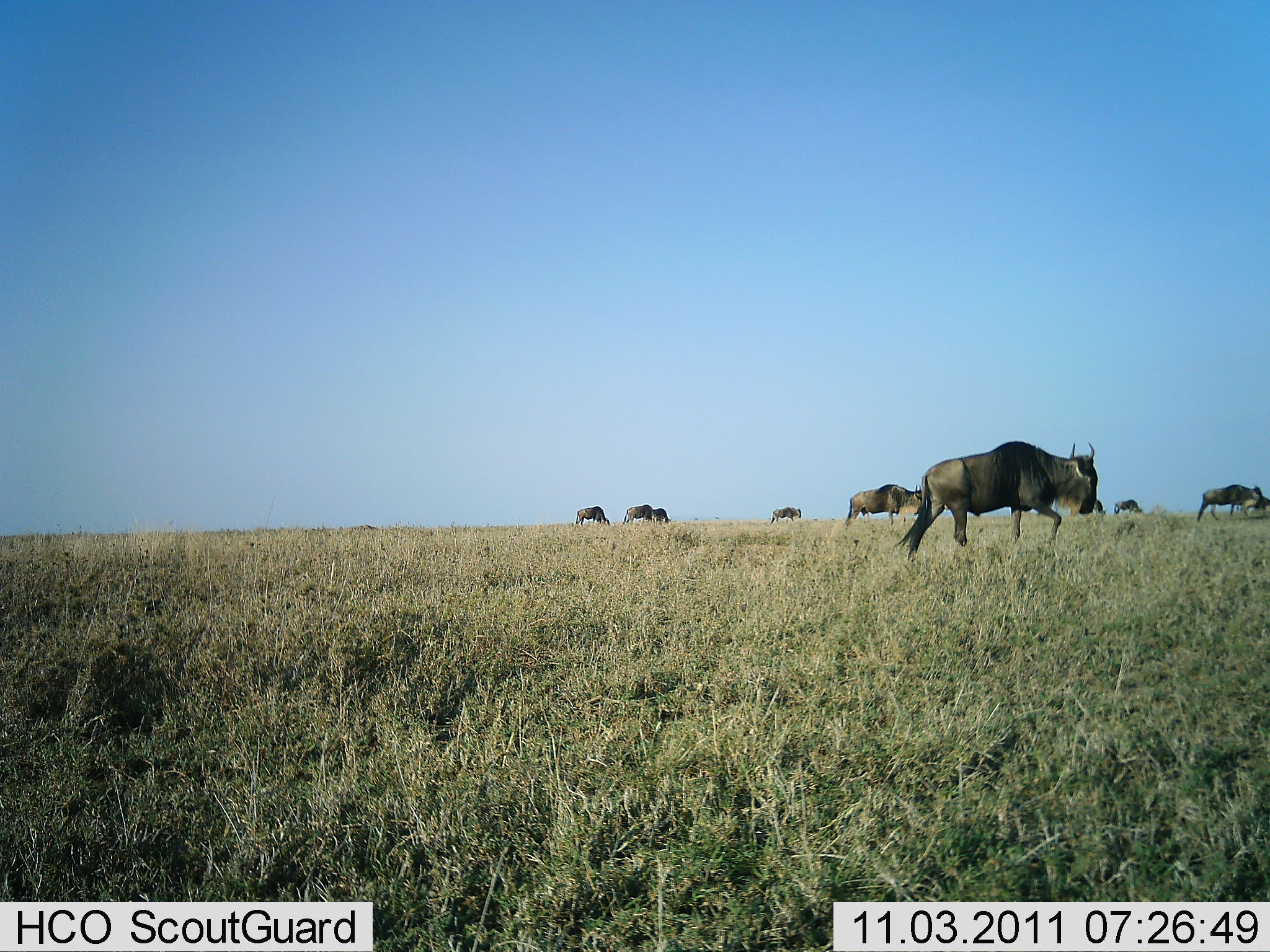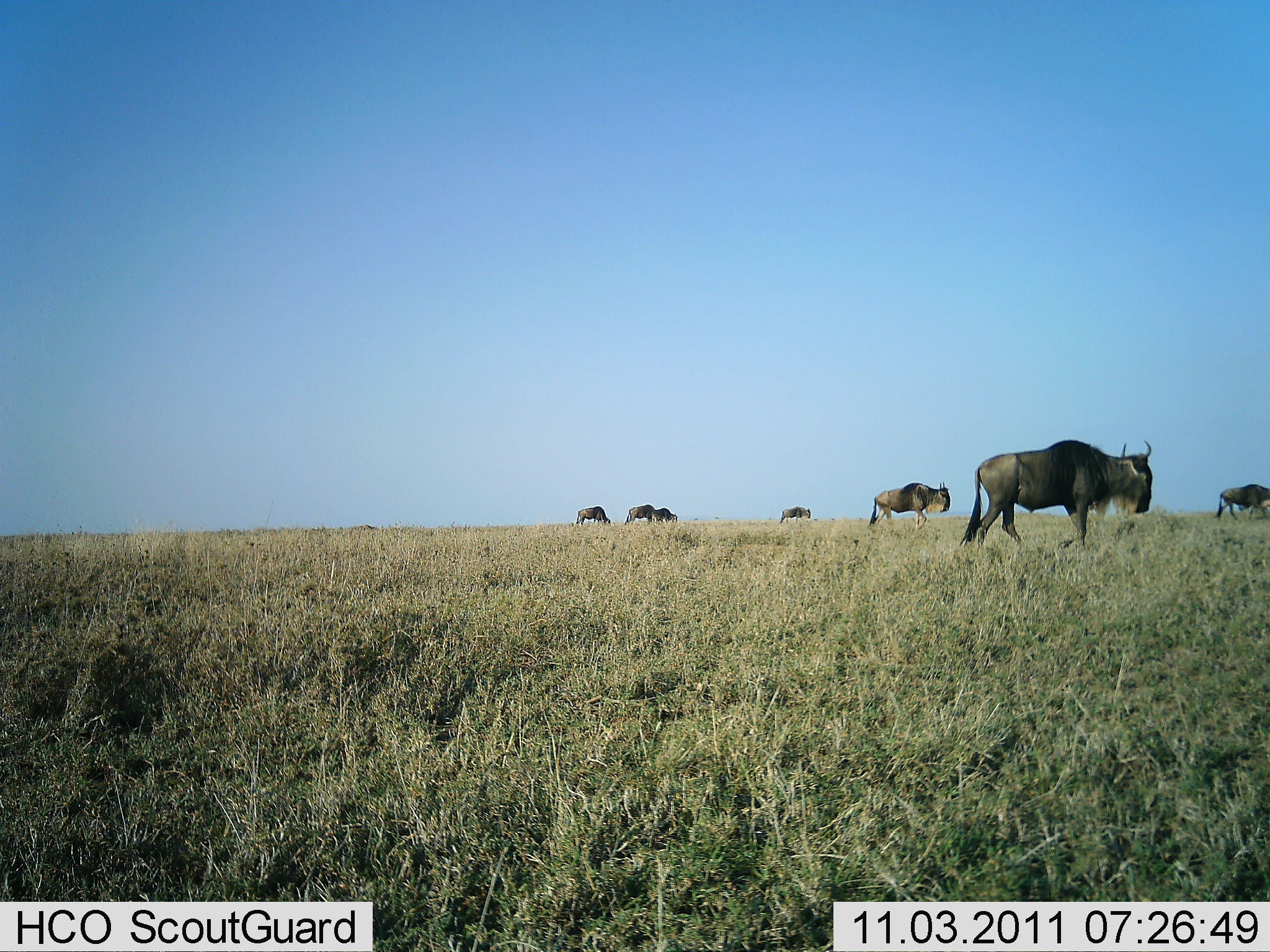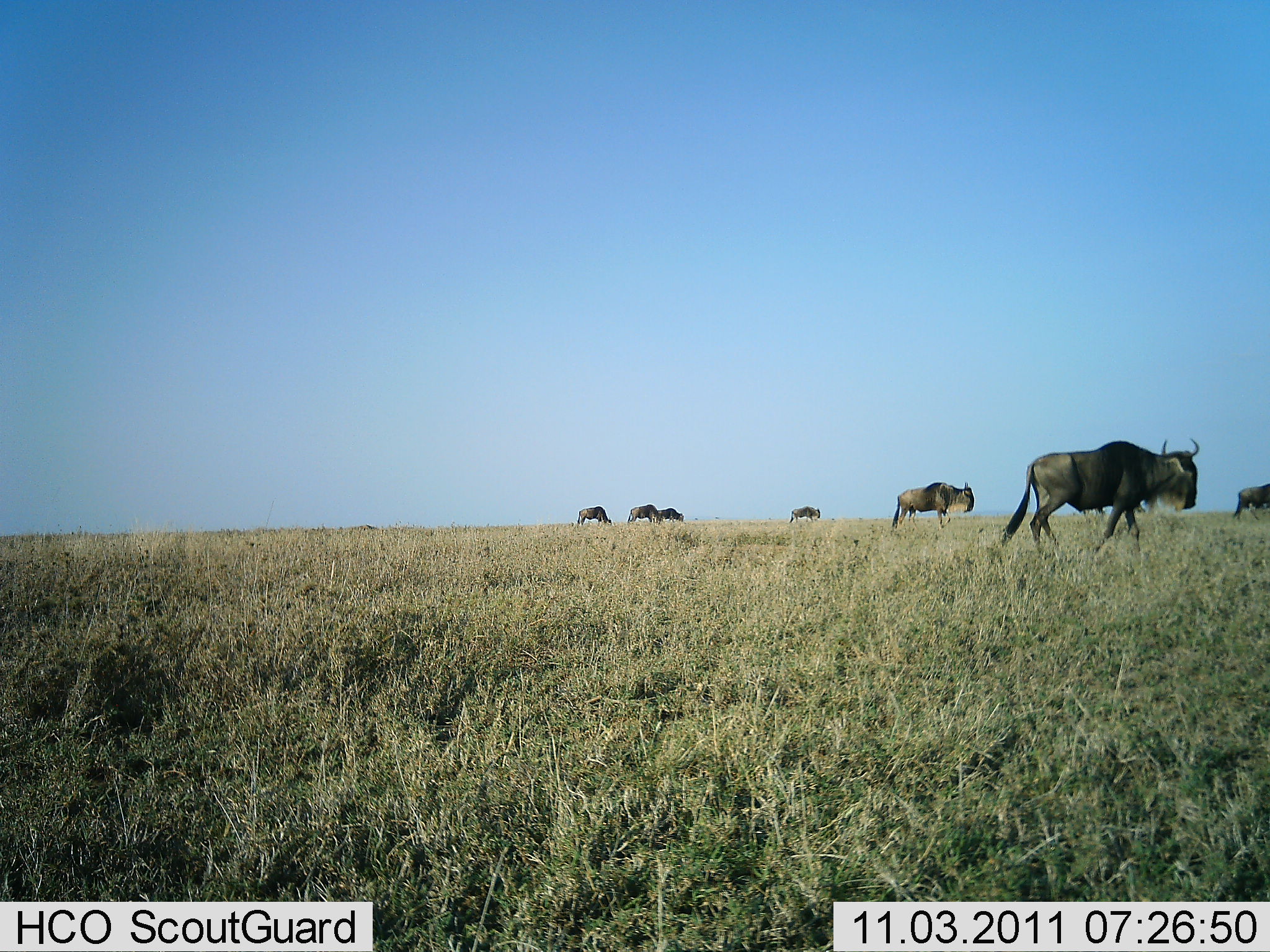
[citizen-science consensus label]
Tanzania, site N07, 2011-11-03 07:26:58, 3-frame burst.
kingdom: Animalia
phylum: Chordata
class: Mammalia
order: Artiodactyla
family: Bovidae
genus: Connochaetes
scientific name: Connochaetes taurinus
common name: blue wildebeest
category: wildebeest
Wildebeest (blue wildebeest) (Connochaetes taurinus), count 7. Behavior (volunteer vote fractions): standing 0%, resting 0%, moving 100%, interacting 0%. Young present (vote fraction): 7%. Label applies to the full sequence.